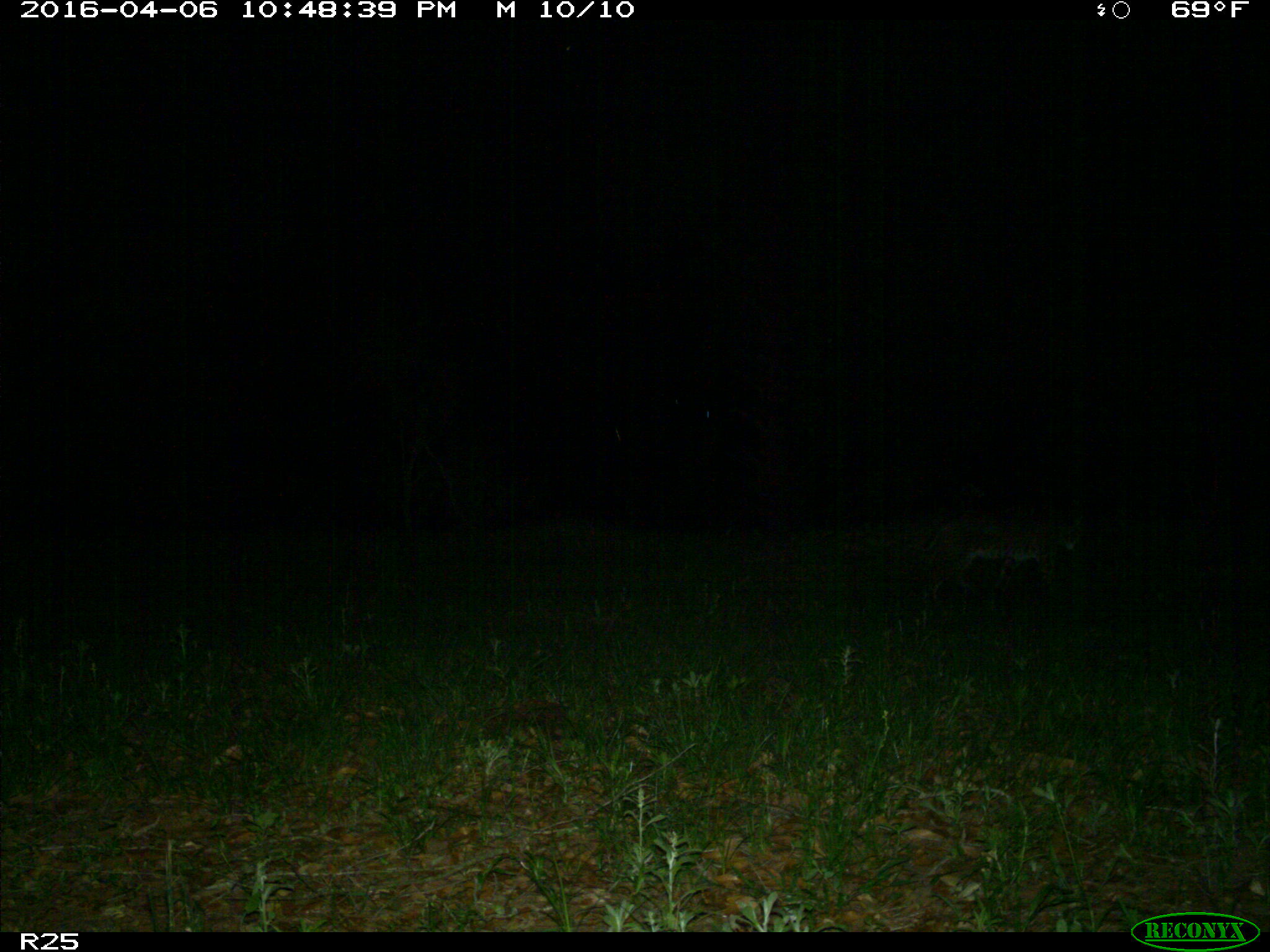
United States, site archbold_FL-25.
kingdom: Animalia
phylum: Chordata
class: Mammalia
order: Carnivora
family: Felidae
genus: Lynx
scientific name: Lynx rufus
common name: bobcat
Lynx rufus (bobcat).